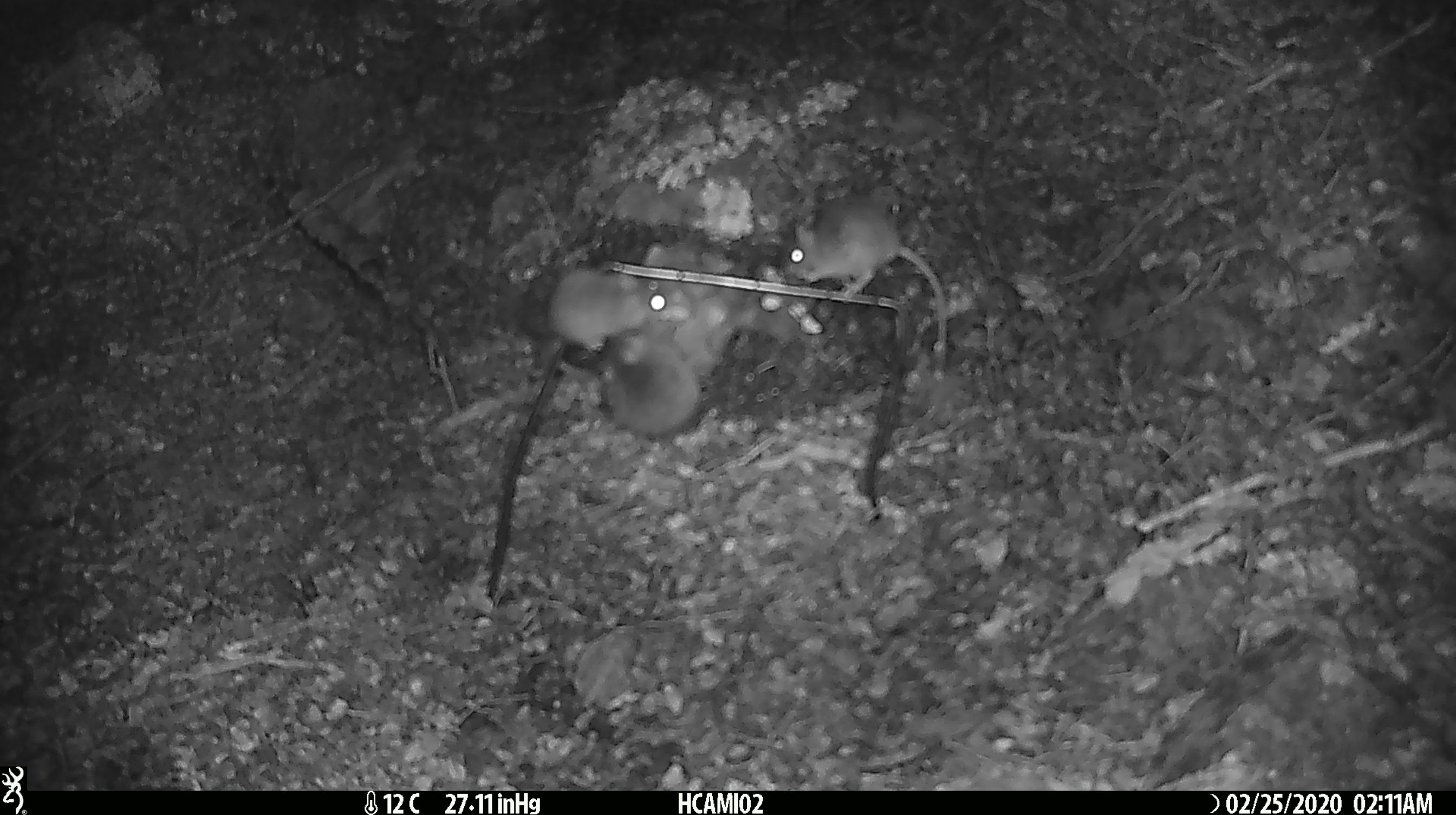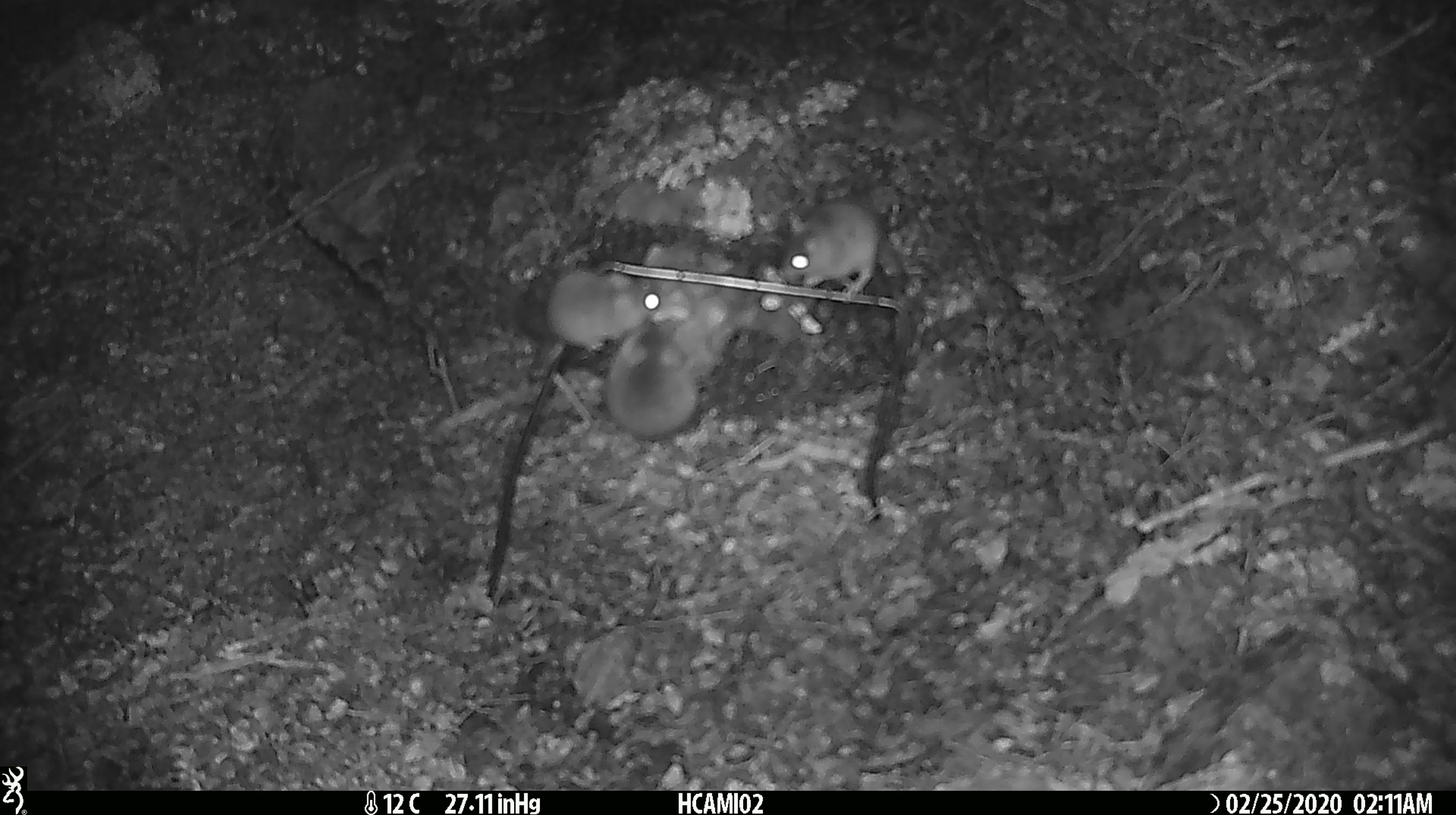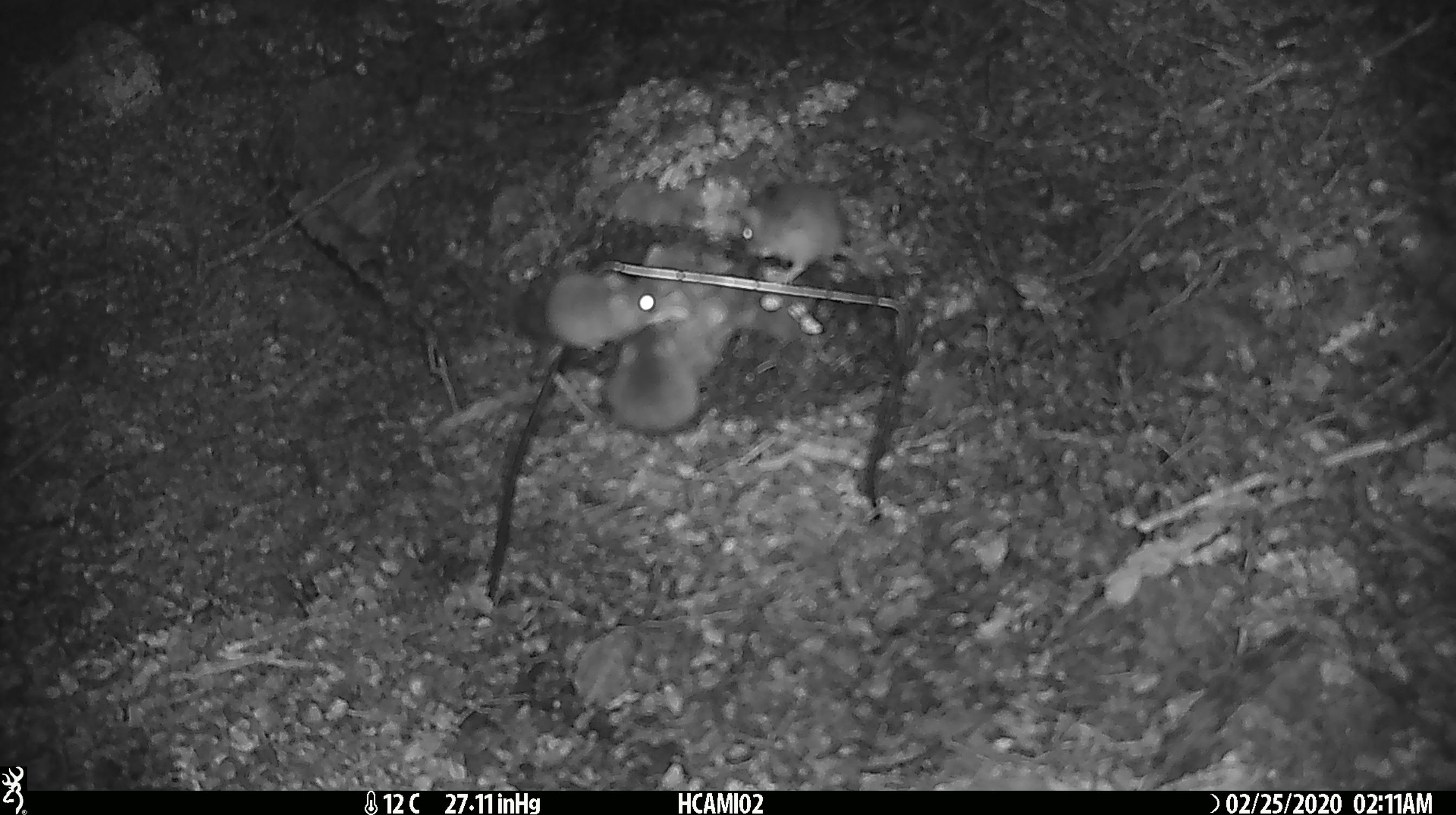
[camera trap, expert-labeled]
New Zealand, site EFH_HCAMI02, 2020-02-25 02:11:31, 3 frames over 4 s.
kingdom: Animalia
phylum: Chordata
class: Mammalia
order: Rodentia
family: Muridae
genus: Mus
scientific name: Mus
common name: mouse